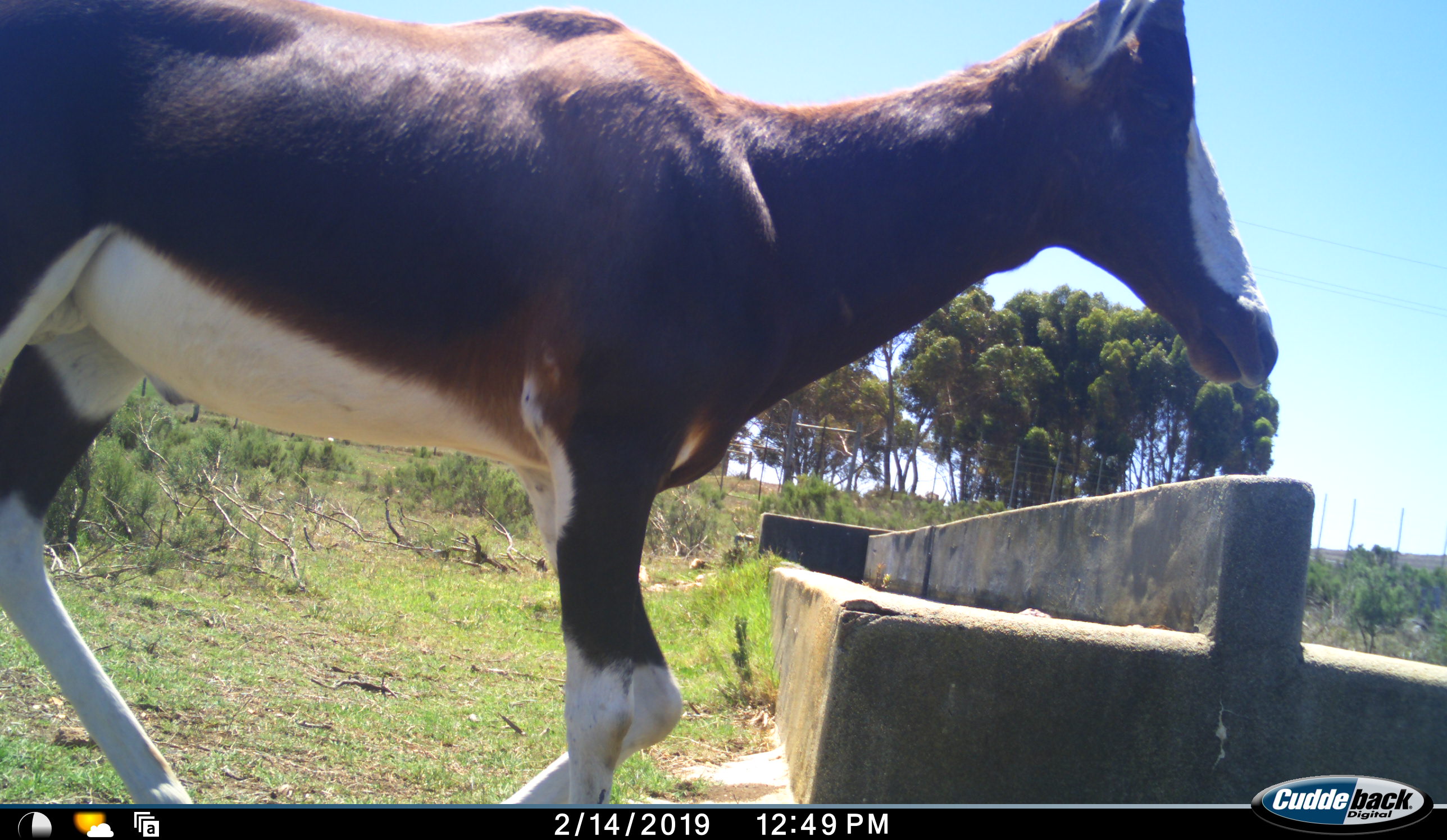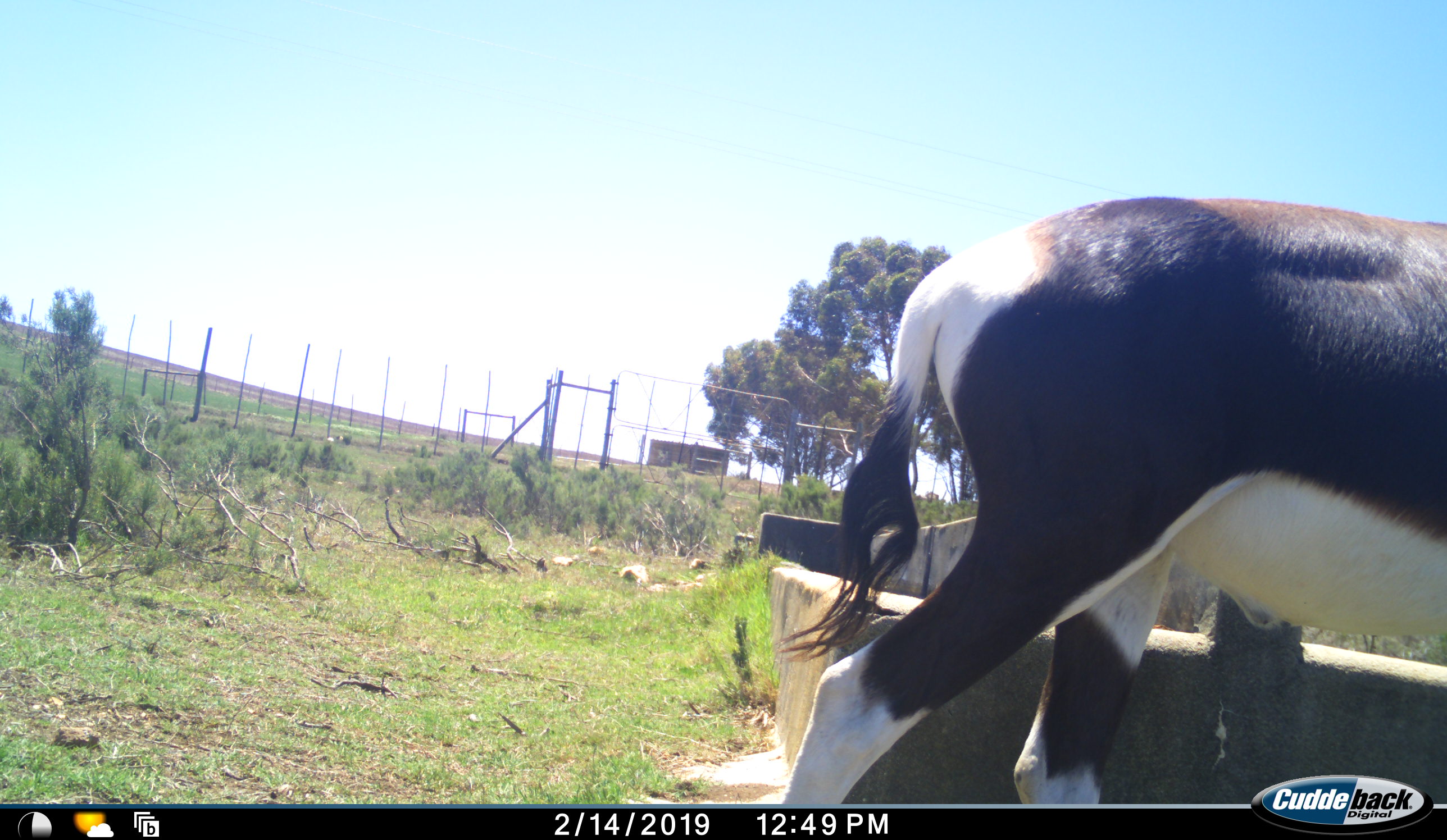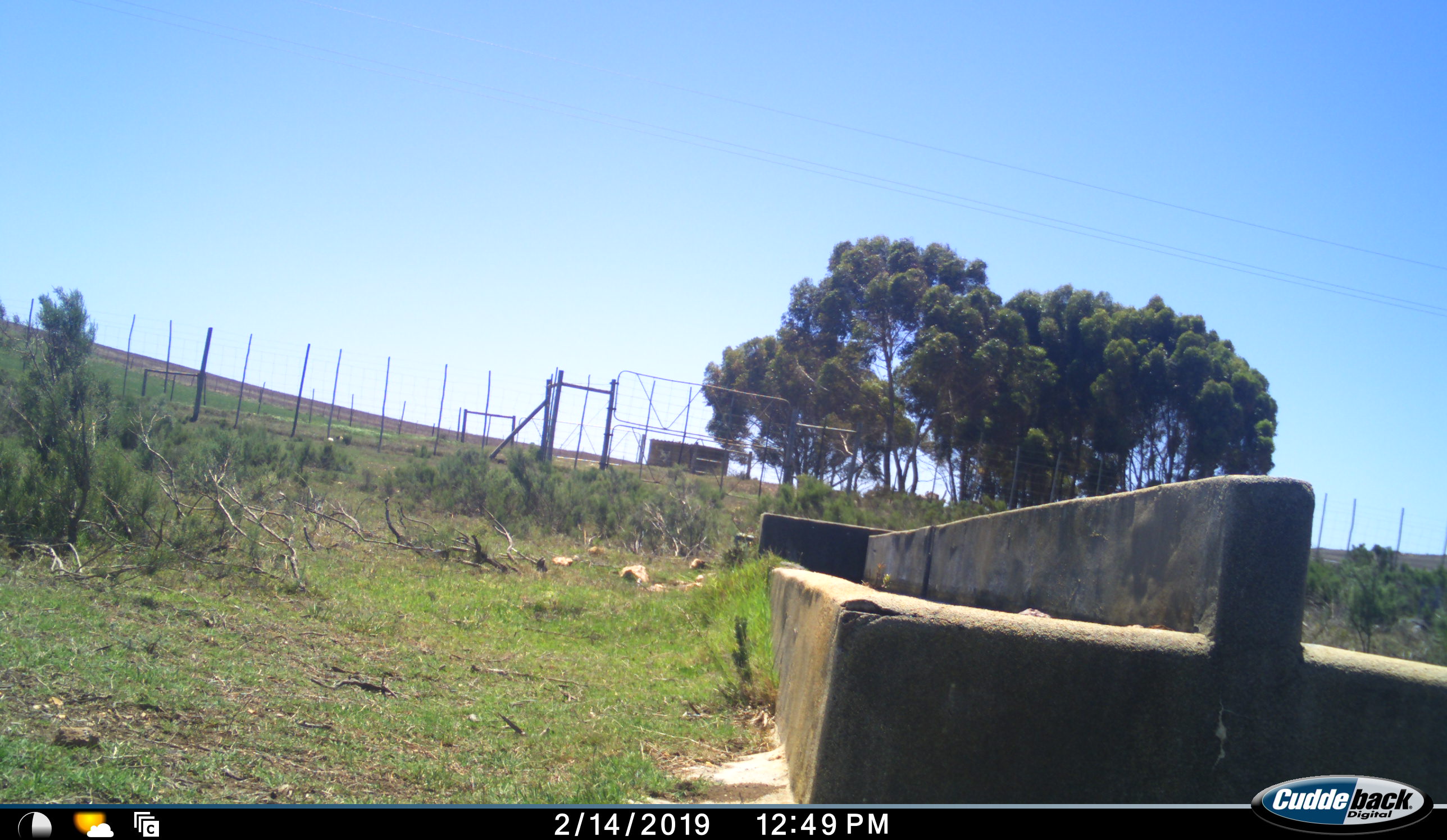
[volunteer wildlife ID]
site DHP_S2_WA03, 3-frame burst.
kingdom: Animalia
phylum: Chordata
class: Mammalia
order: Artiodactyla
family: Bovidae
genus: Damaliscus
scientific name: Damaliscus pygargus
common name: bontebok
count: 1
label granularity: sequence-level